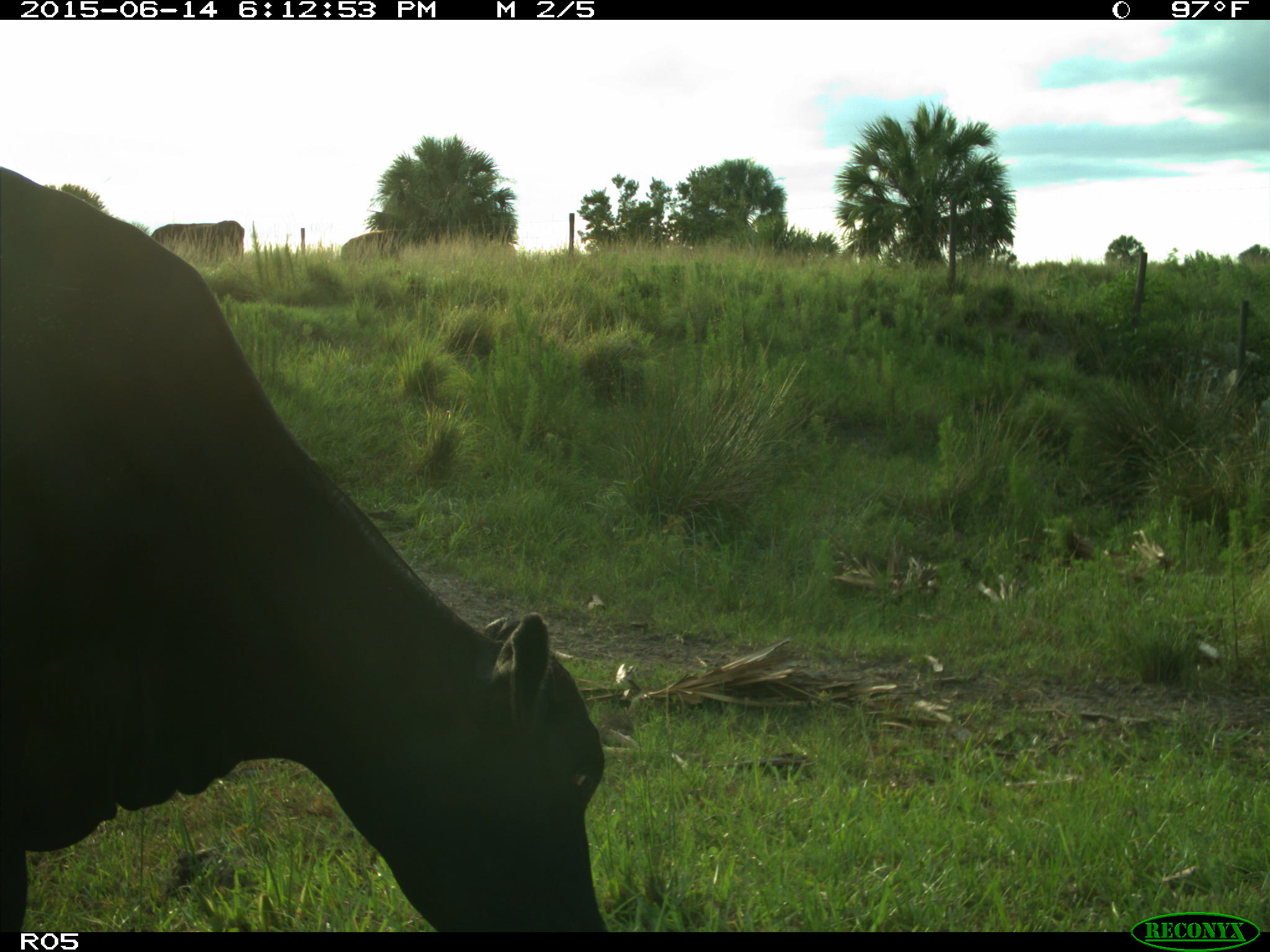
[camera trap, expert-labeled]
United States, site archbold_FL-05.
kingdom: Animalia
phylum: Chordata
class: Mammalia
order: Artiodactyla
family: Bovidae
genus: Bos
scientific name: Bos taurus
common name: domestic cow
Bos taurus (domestic cow).